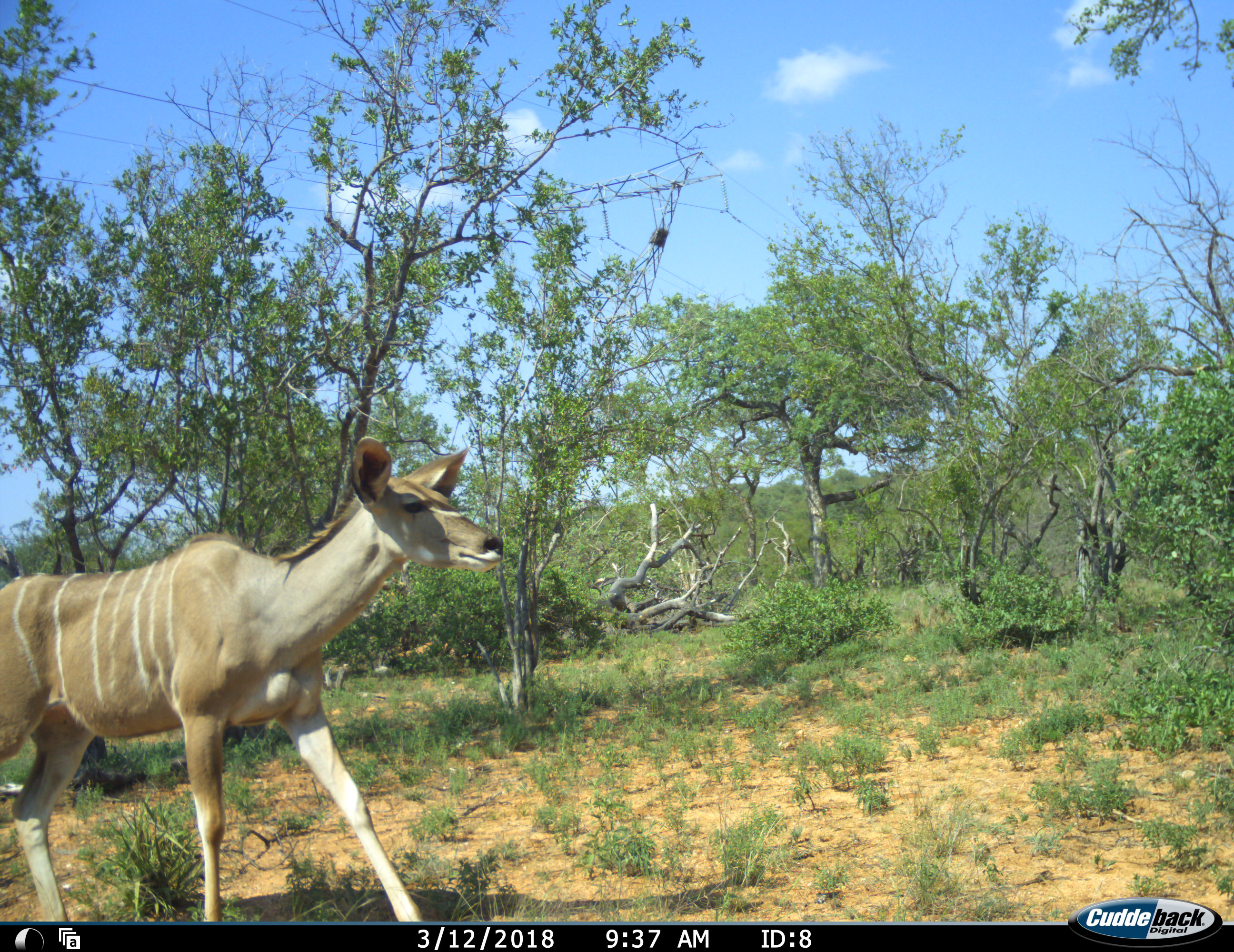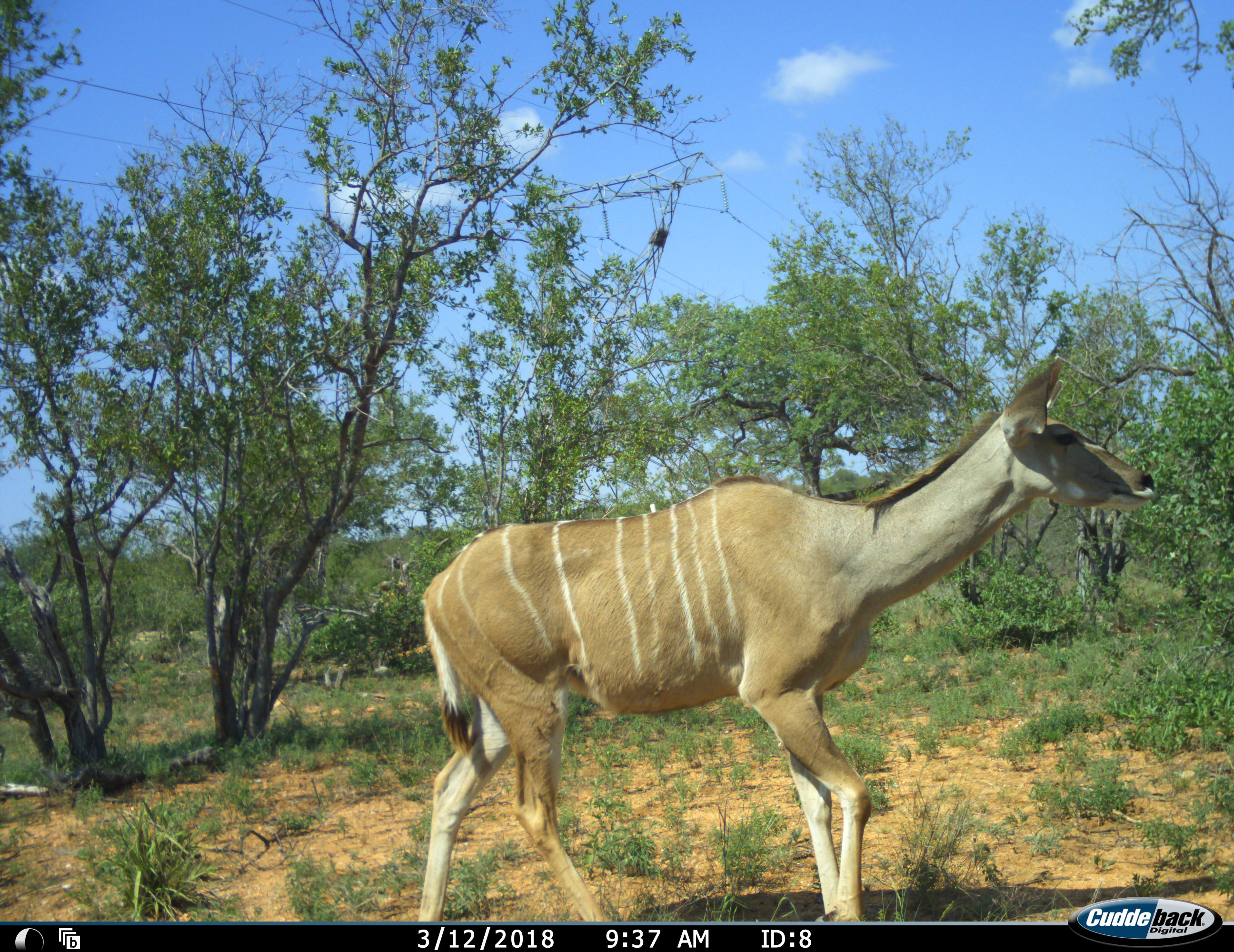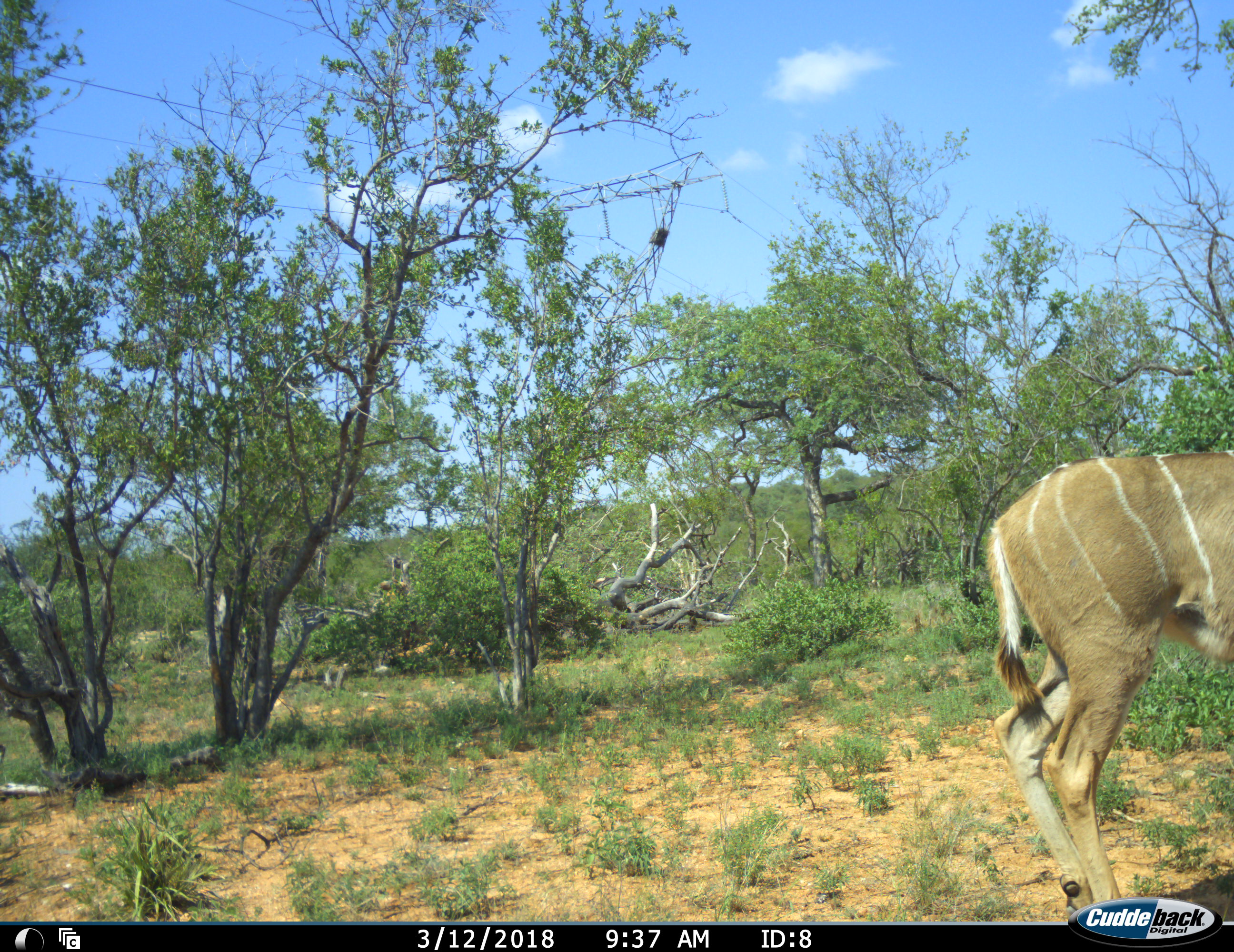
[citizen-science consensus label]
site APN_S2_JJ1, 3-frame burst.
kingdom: Animalia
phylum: Chordata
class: Mammalia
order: Artiodactyla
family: Bovidae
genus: Tragelaphus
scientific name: Tragelaphus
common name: kudu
Kudu (Tragelaphus), count 1. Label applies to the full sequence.